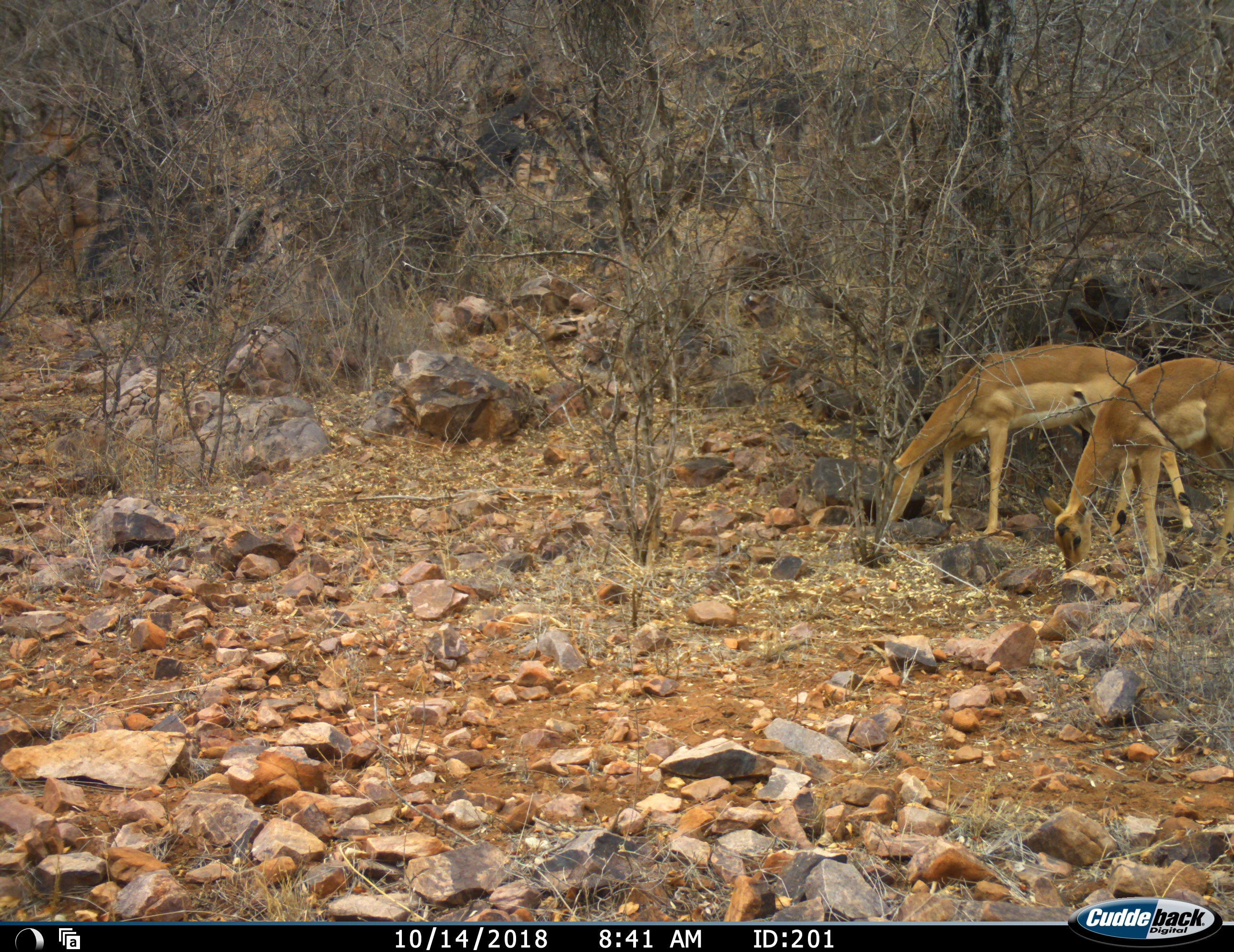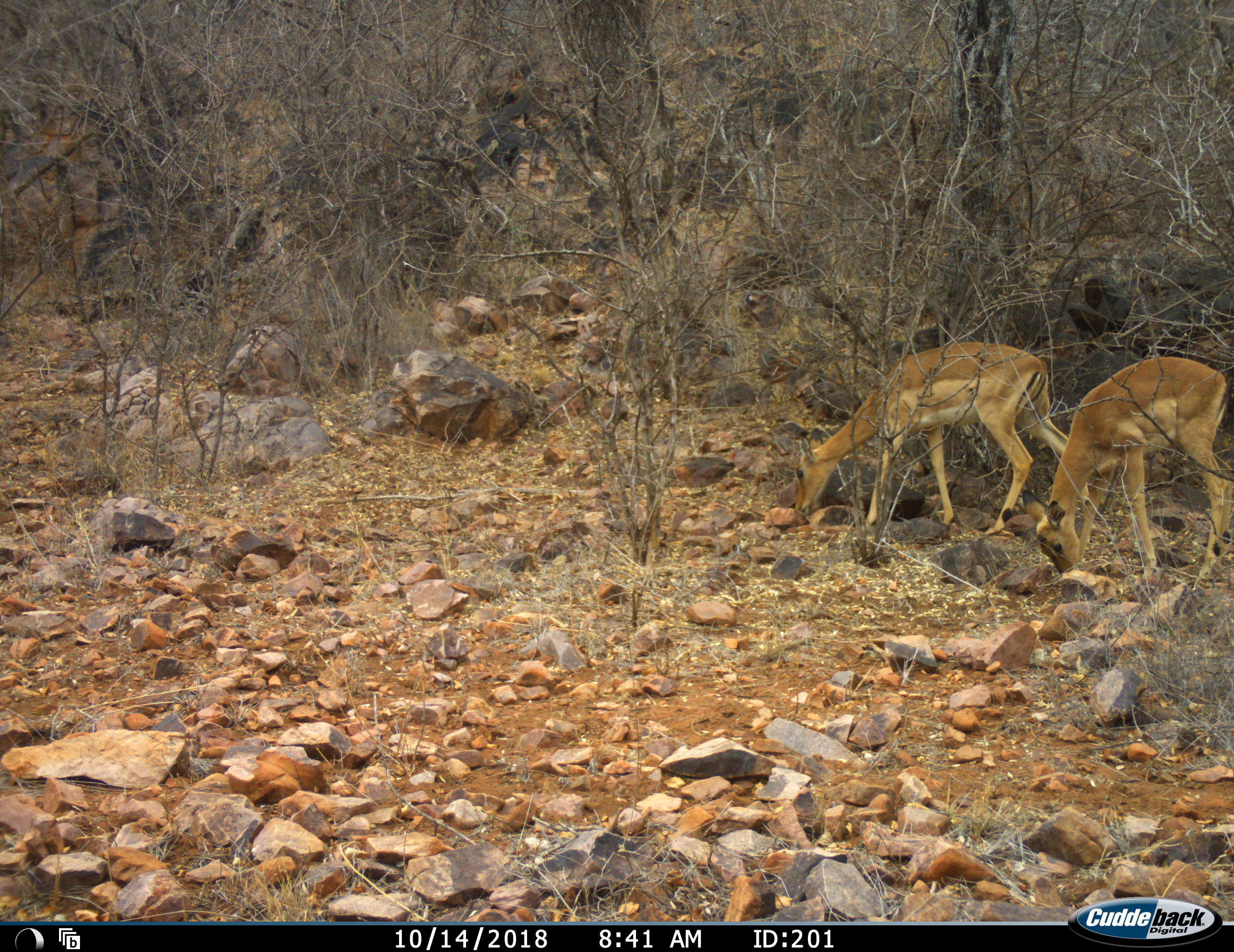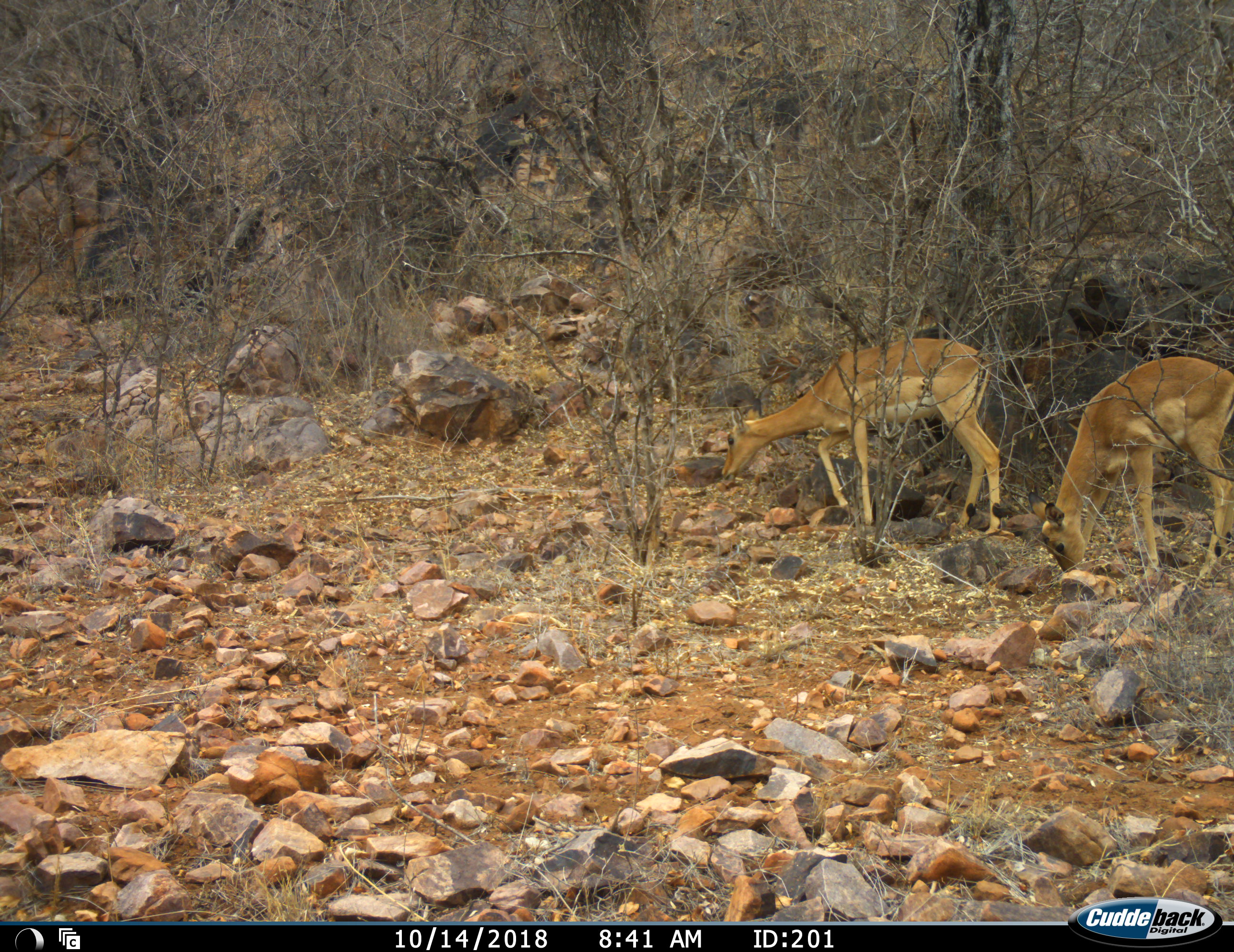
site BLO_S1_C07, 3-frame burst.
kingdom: Animalia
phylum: Chordata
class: Mammalia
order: Artiodactyla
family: Bovidae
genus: Aepyceros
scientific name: Aepyceros melampus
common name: impala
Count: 2.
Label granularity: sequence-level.